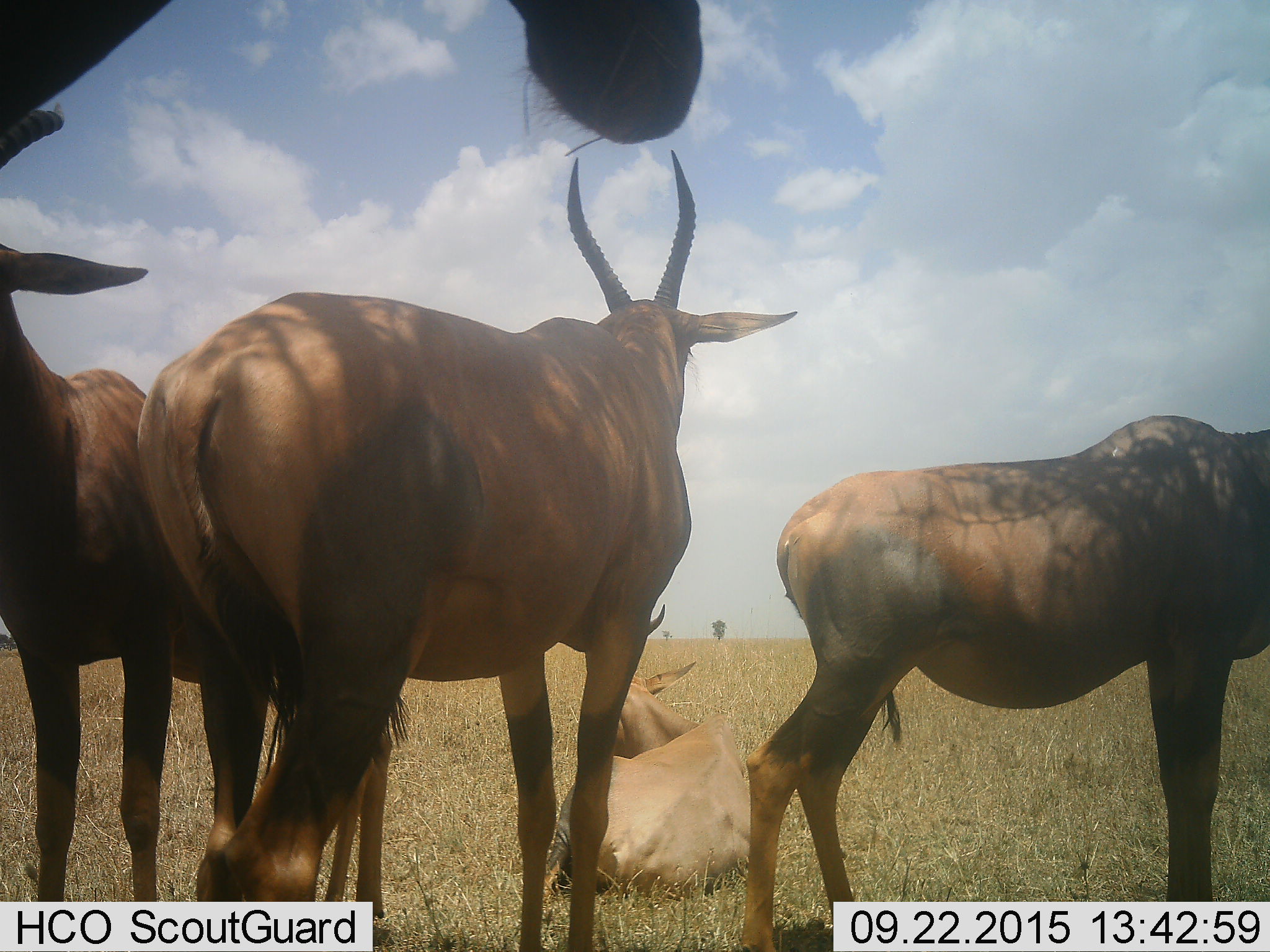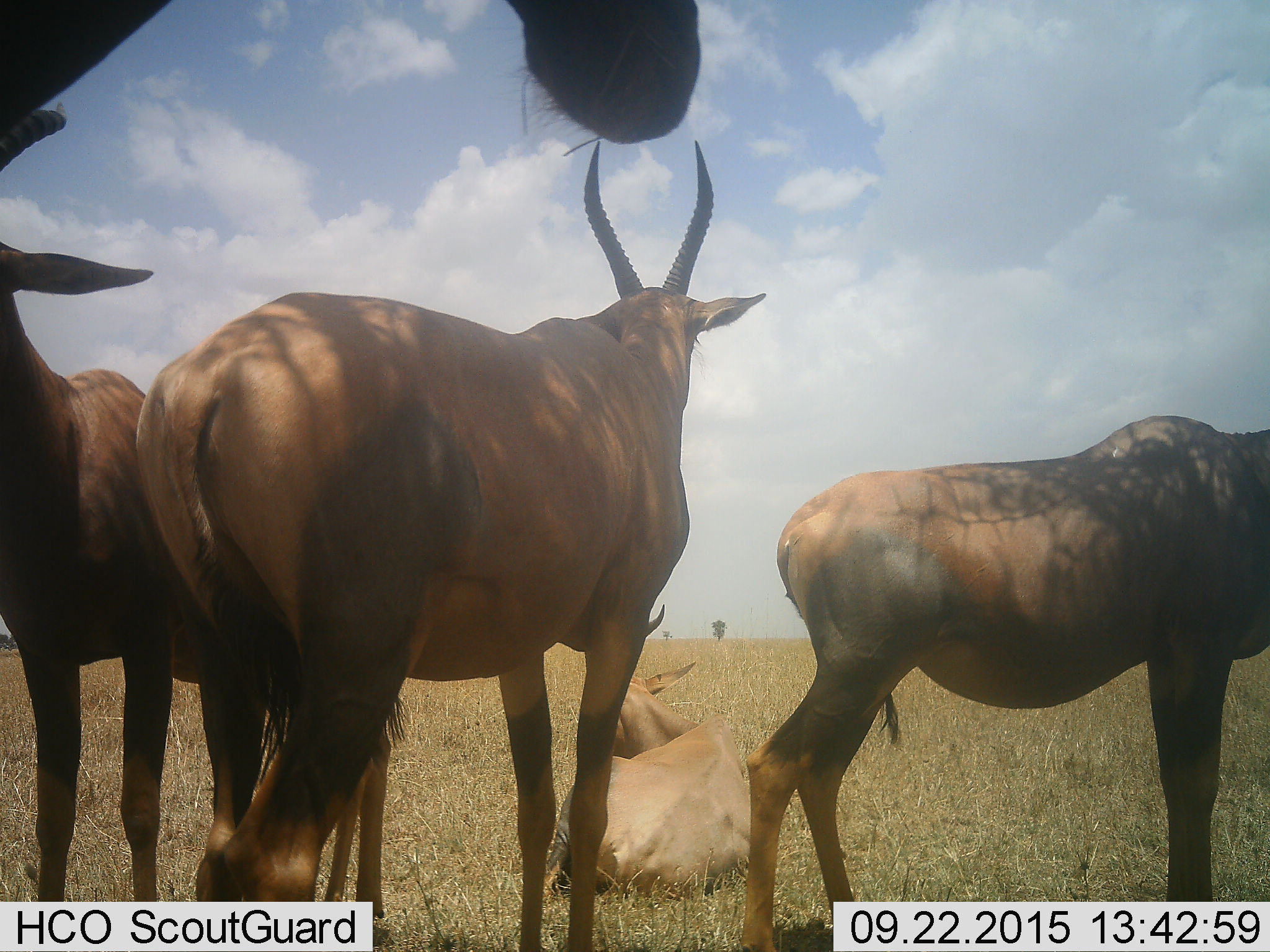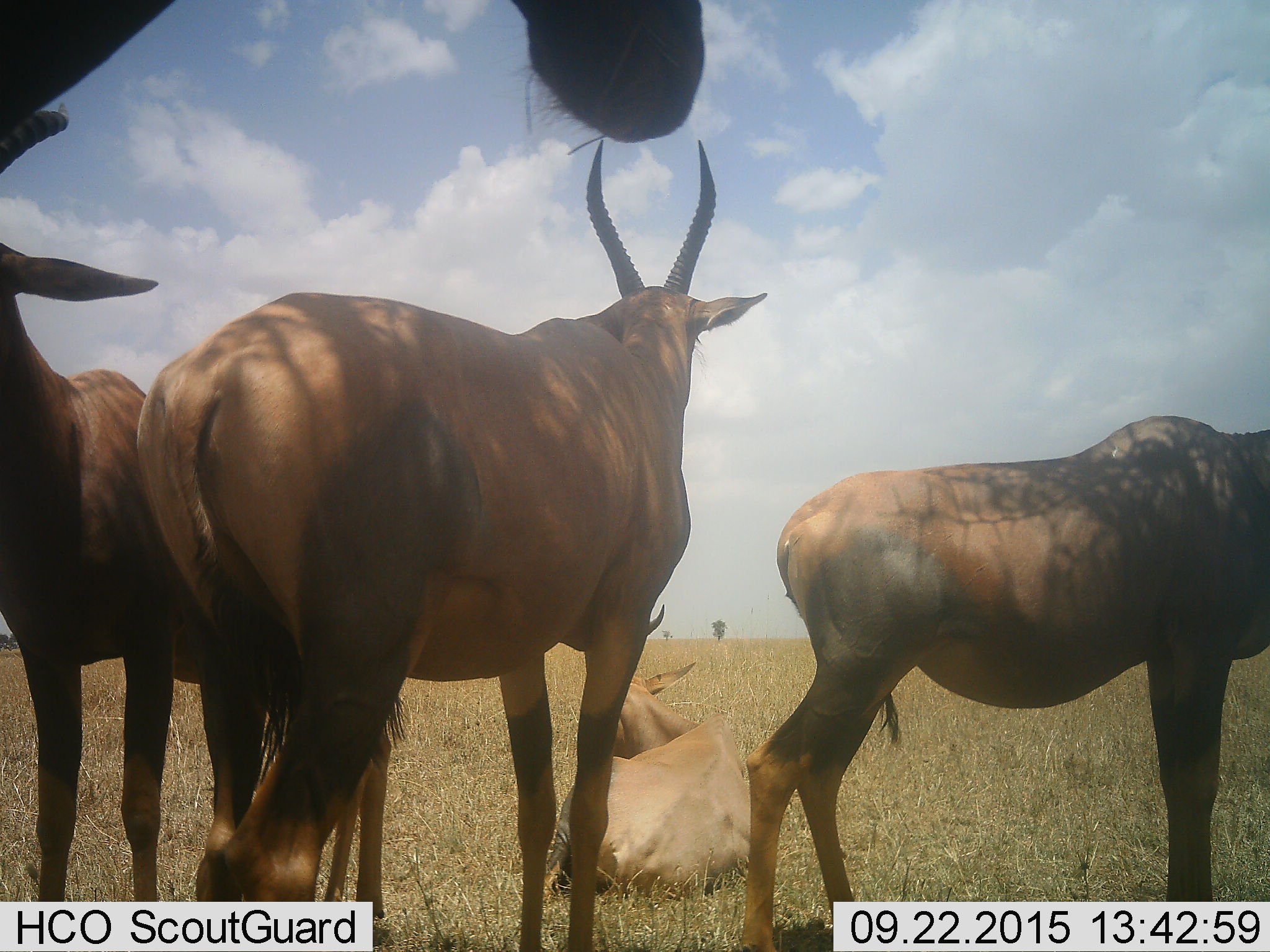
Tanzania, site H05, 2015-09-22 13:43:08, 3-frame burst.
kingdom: Animalia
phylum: Chordata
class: Mammalia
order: Artiodactyla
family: Bovidae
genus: Damaliscus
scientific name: Damaliscus lunatus jimela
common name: topi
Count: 5.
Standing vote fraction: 100%.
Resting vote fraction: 100%.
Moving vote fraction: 0%.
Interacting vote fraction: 0%.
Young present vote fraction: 0%.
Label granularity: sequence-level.